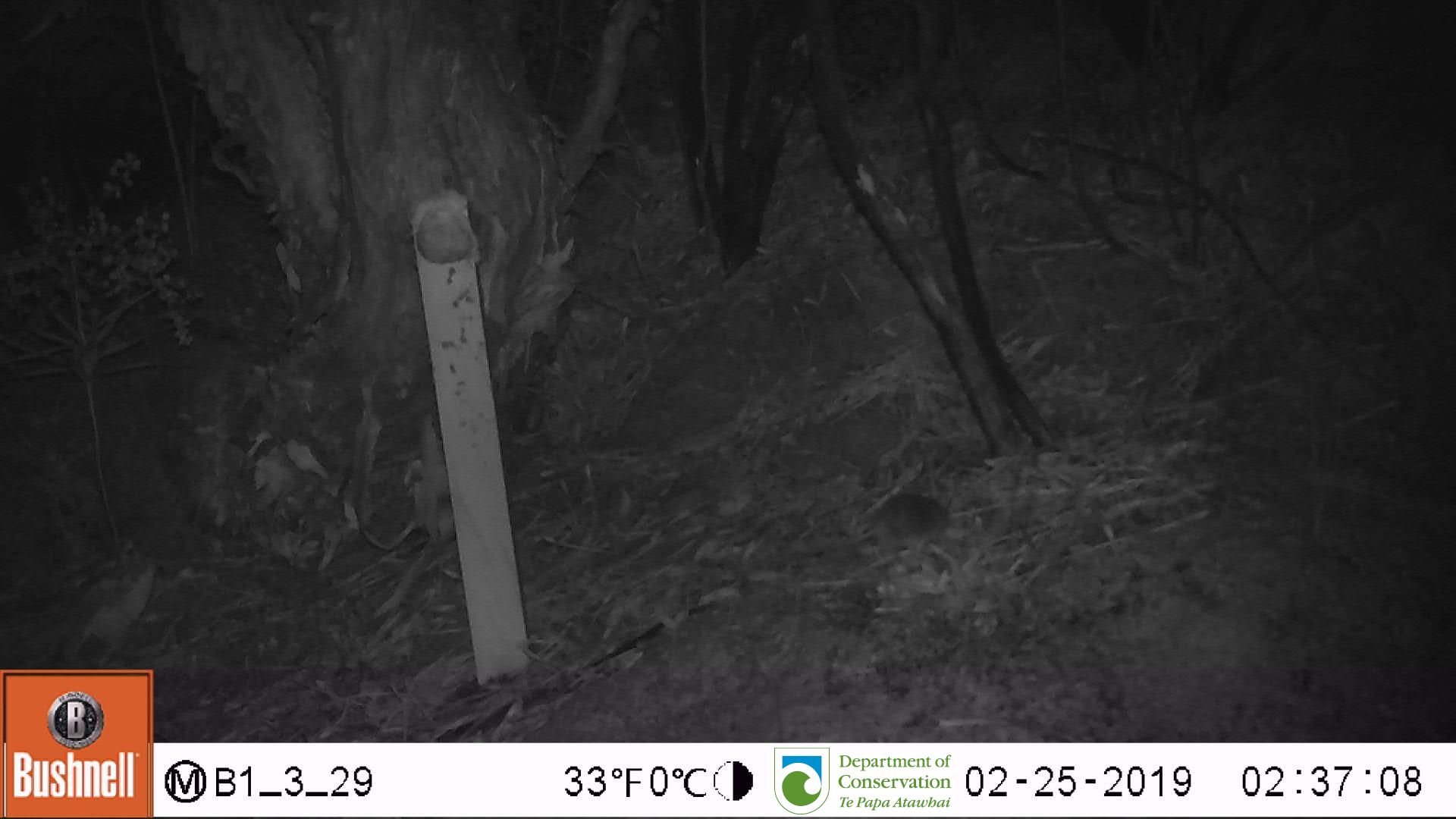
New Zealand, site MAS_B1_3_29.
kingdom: Animalia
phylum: Chordata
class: Mammalia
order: Rodentia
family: Muridae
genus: Mus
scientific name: Mus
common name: mouse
Mouse (Mus).